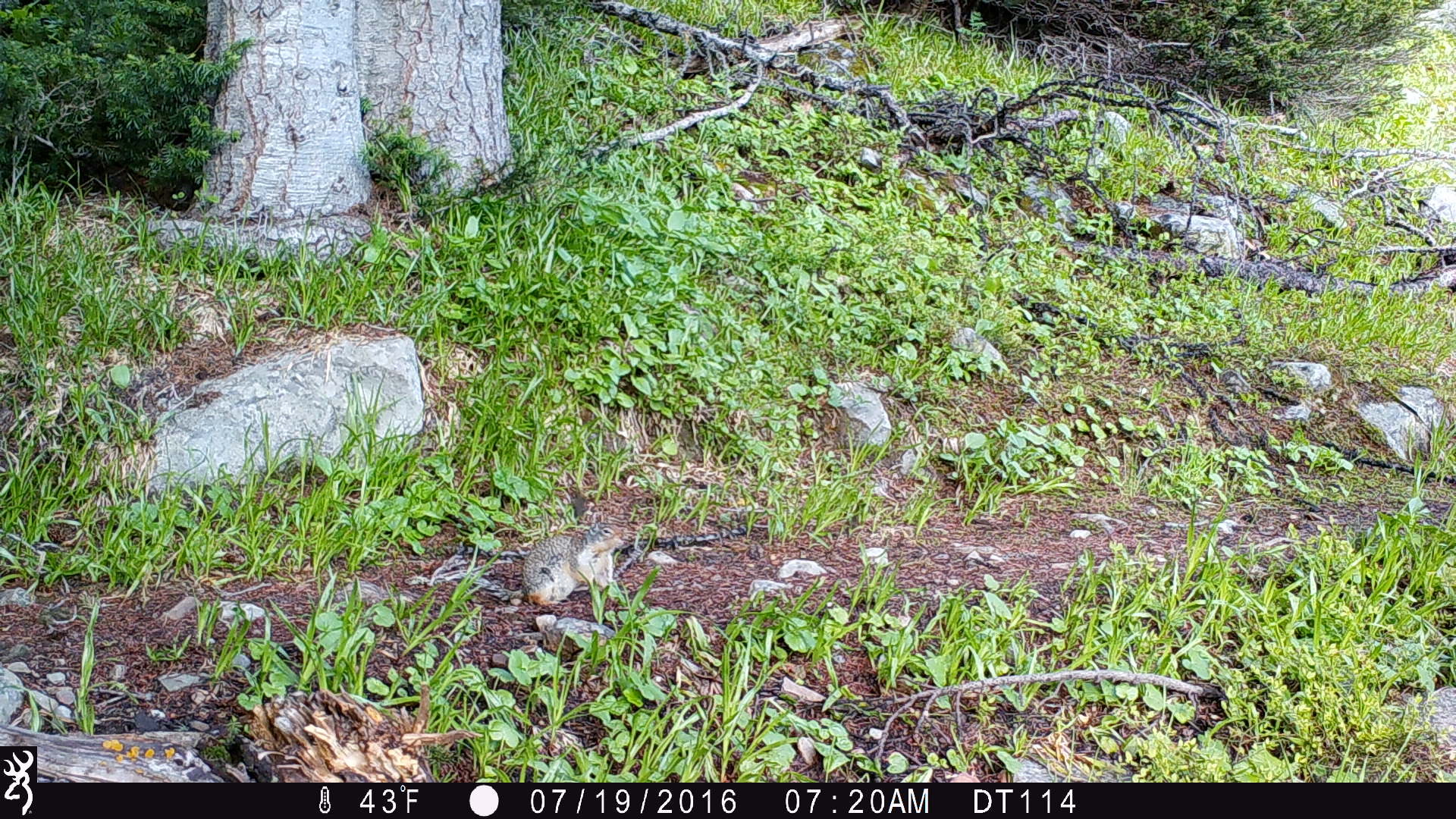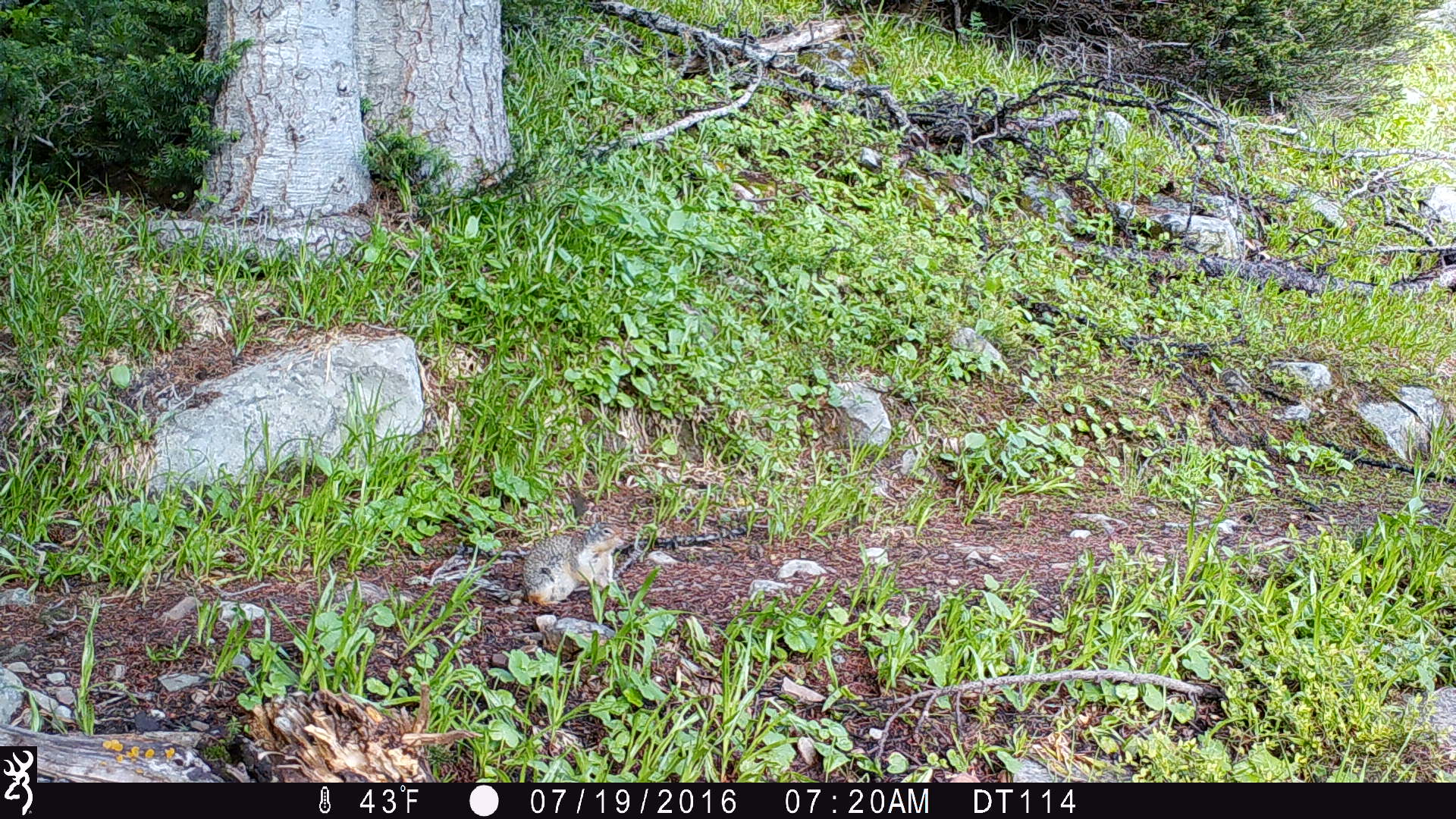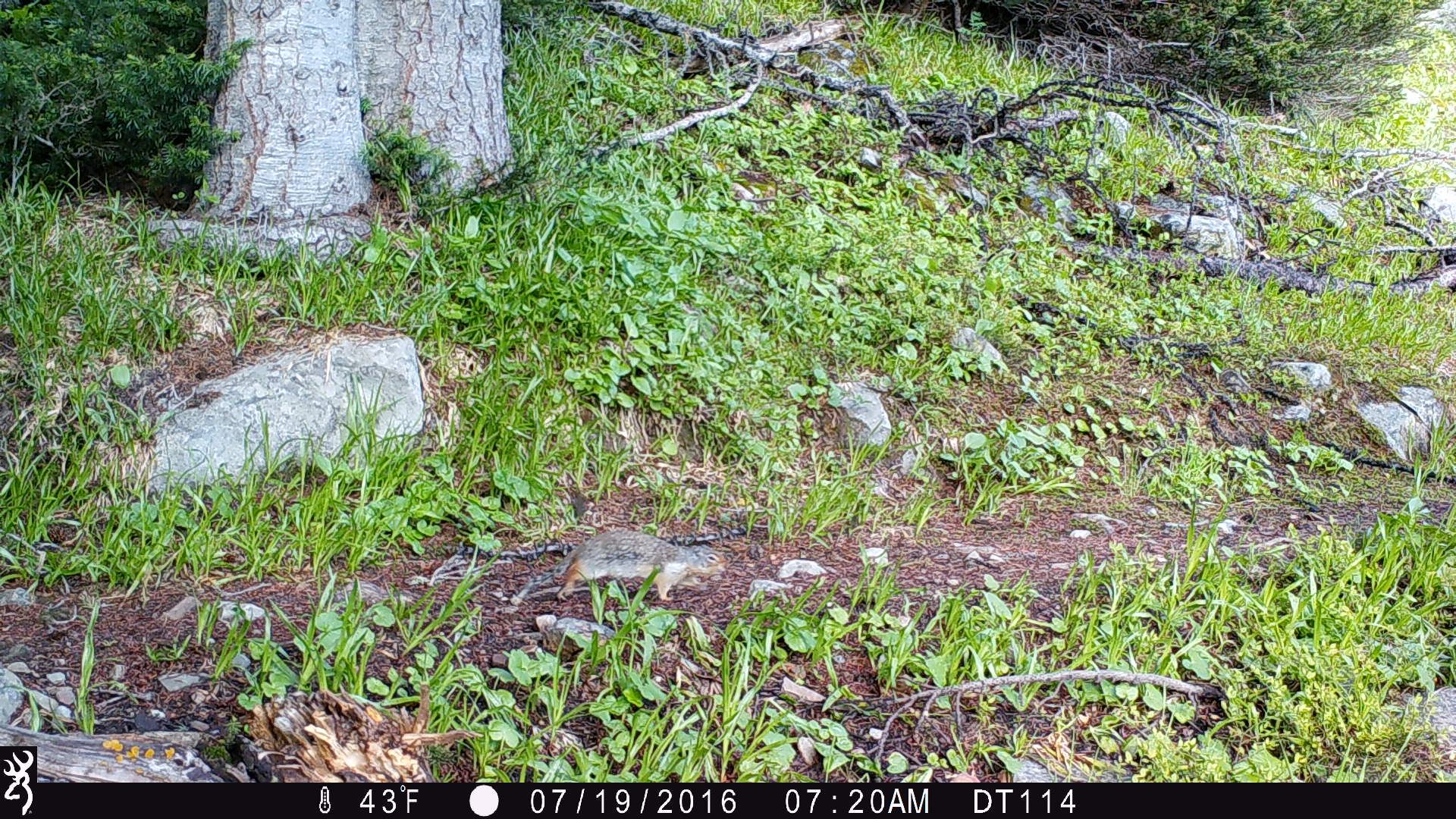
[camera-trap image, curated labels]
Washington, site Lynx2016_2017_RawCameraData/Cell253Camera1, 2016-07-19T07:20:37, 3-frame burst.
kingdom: Animalia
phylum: Chordata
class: Mammalia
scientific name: Mammalia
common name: small mammal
Small mammal (Mammalia). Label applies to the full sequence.